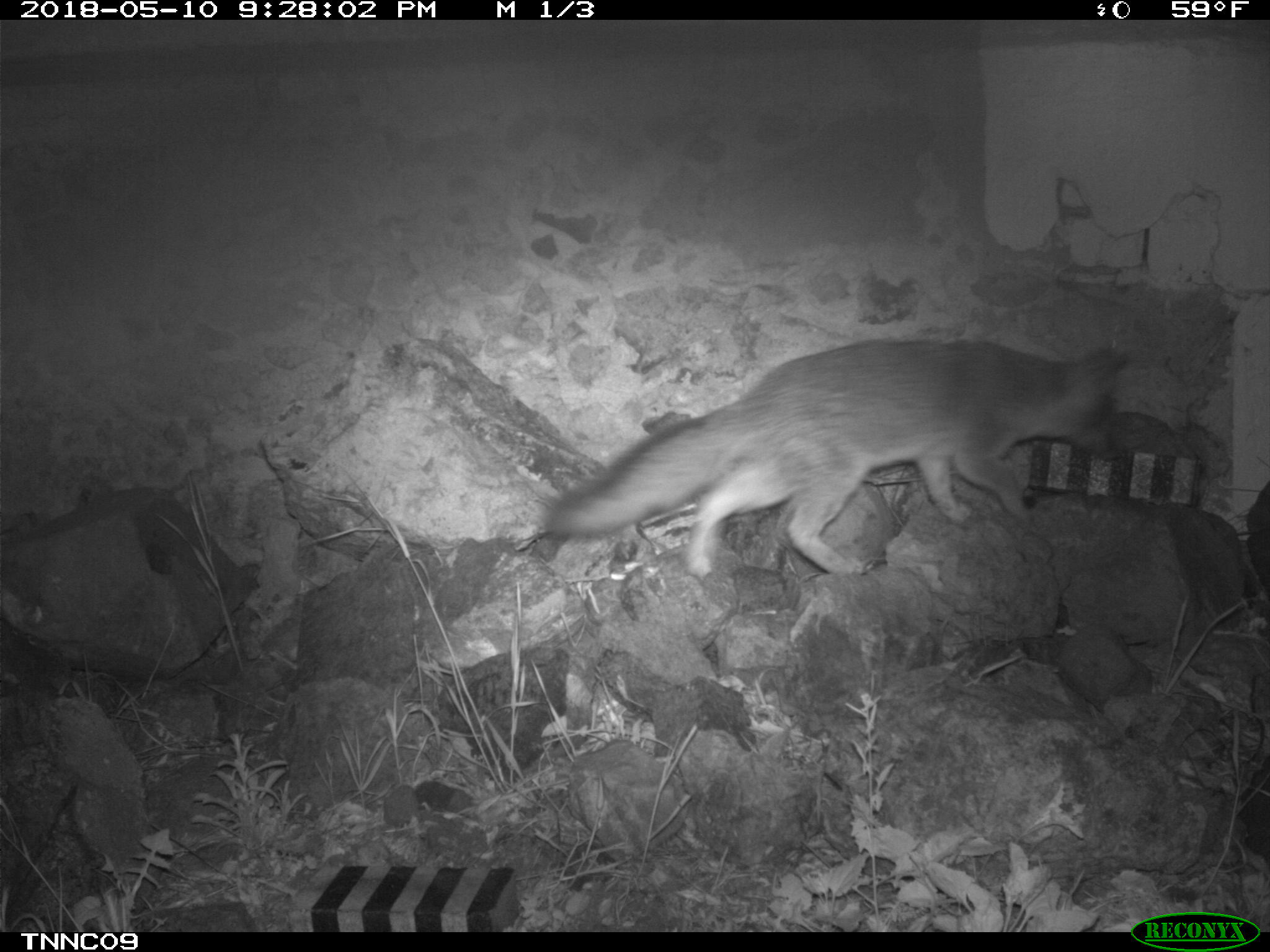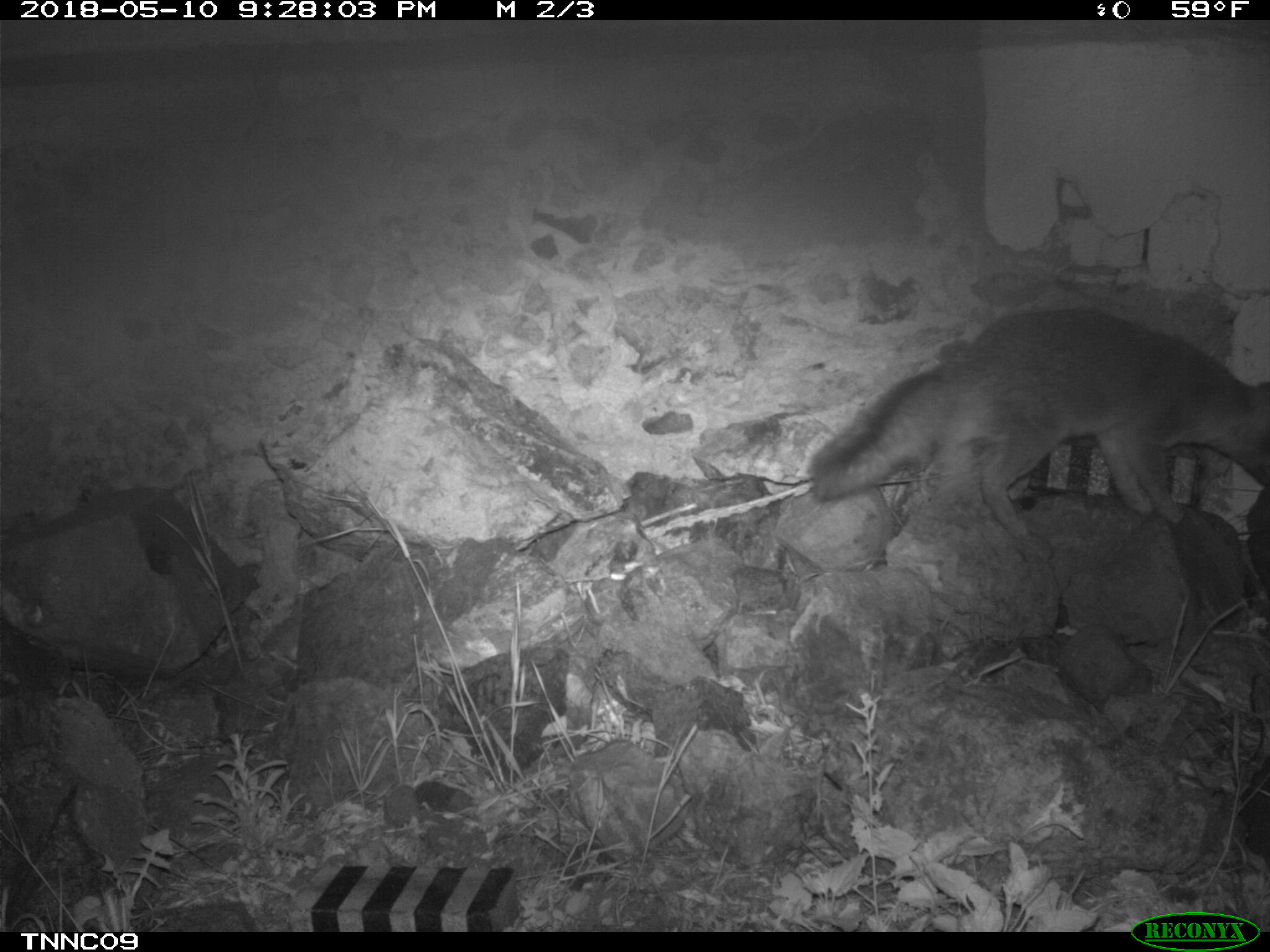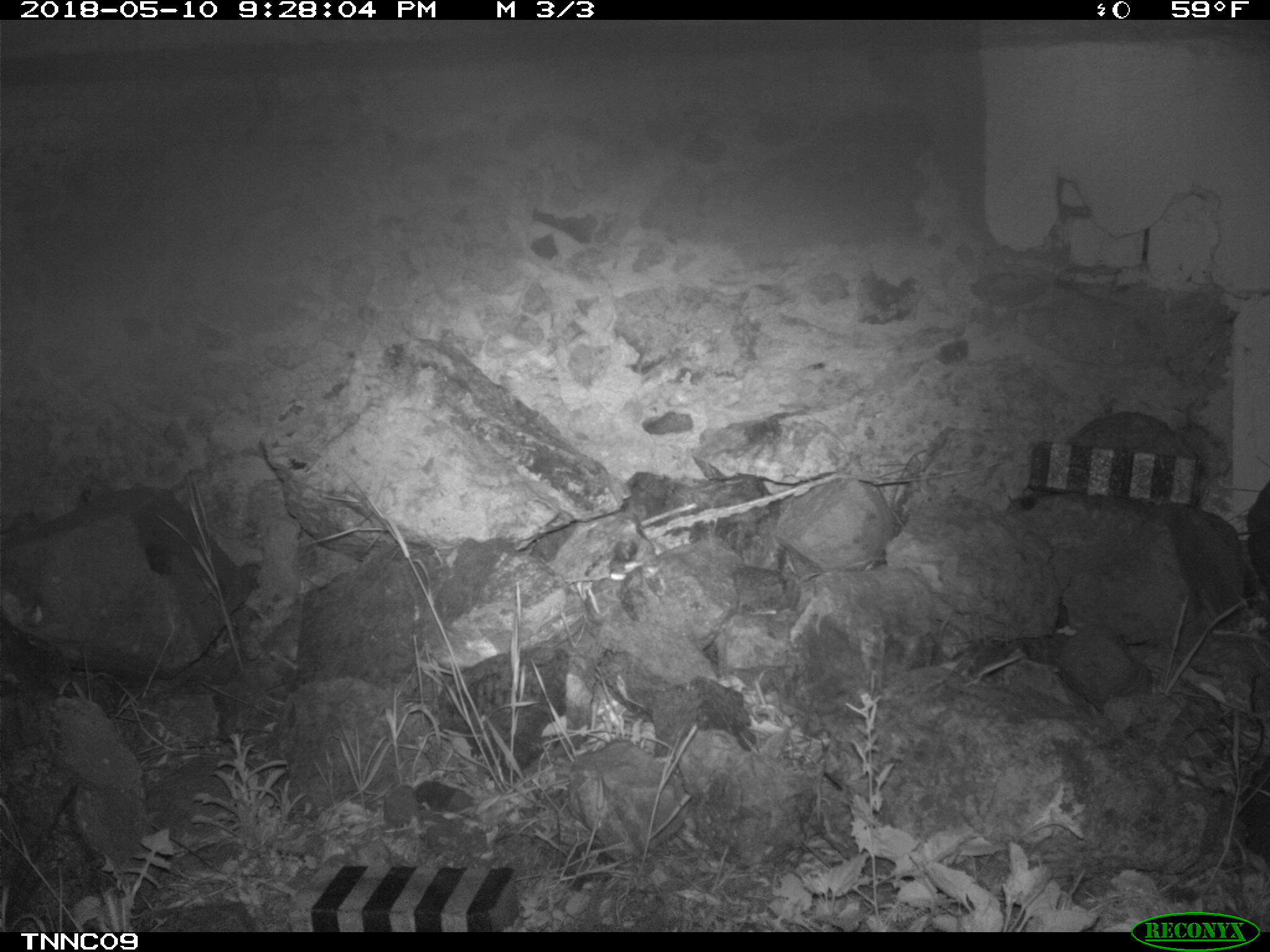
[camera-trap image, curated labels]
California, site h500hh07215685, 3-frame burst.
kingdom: Animalia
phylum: Chordata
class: Mammalia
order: Carnivora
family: Canidae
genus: Urocyon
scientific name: Urocyon littoralis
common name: island fox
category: fox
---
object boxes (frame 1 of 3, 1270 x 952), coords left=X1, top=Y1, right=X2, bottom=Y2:
fox: left=546, top=340, right=1128, bottom=580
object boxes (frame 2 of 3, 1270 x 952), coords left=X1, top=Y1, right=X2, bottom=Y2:
fox: left=807, top=305, right=1269, bottom=542